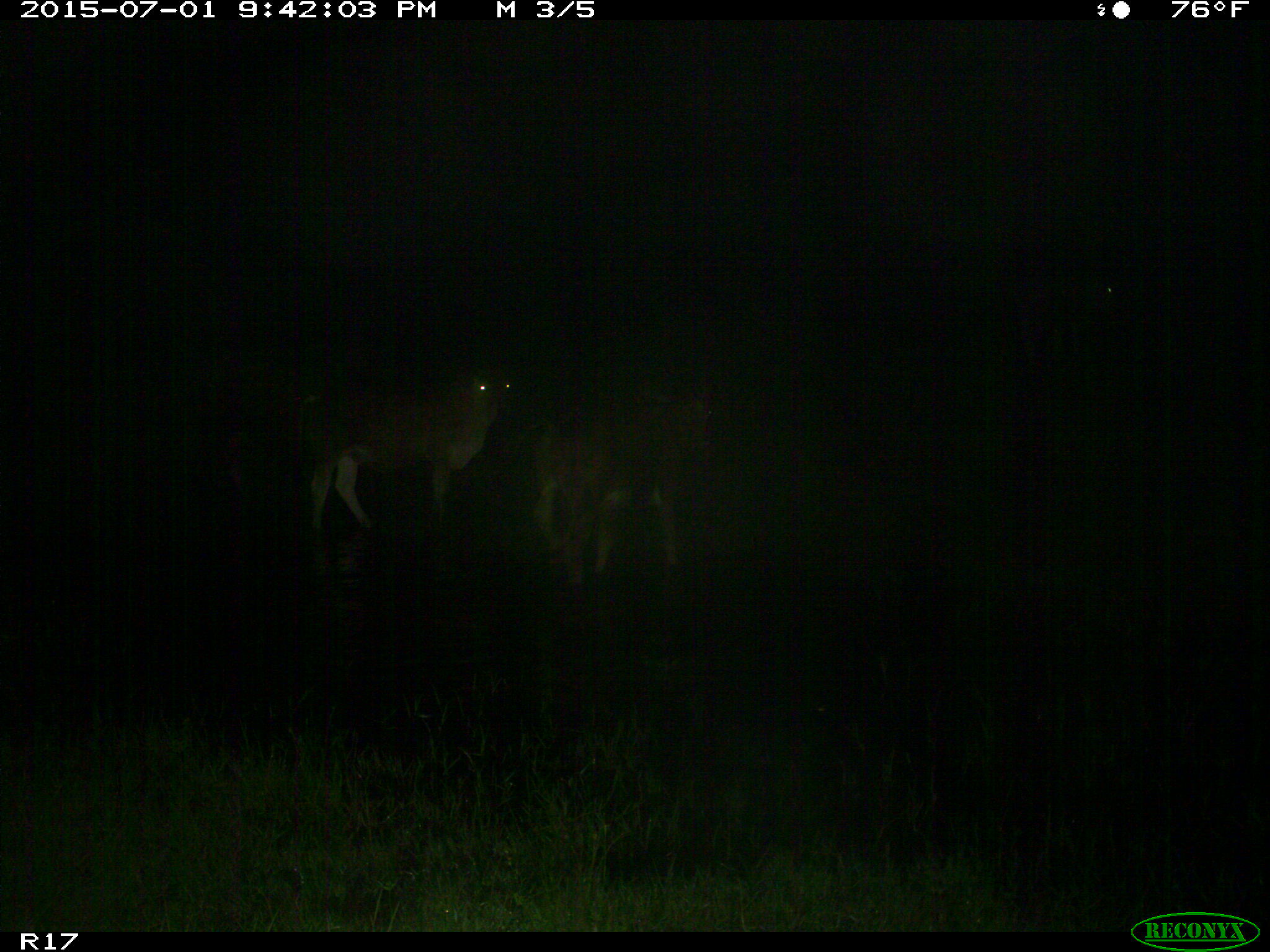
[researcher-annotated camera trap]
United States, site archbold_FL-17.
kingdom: Animalia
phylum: Chordata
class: Mammalia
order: Artiodactyla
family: Bovidae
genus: Bos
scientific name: Bos taurus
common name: domestic cow